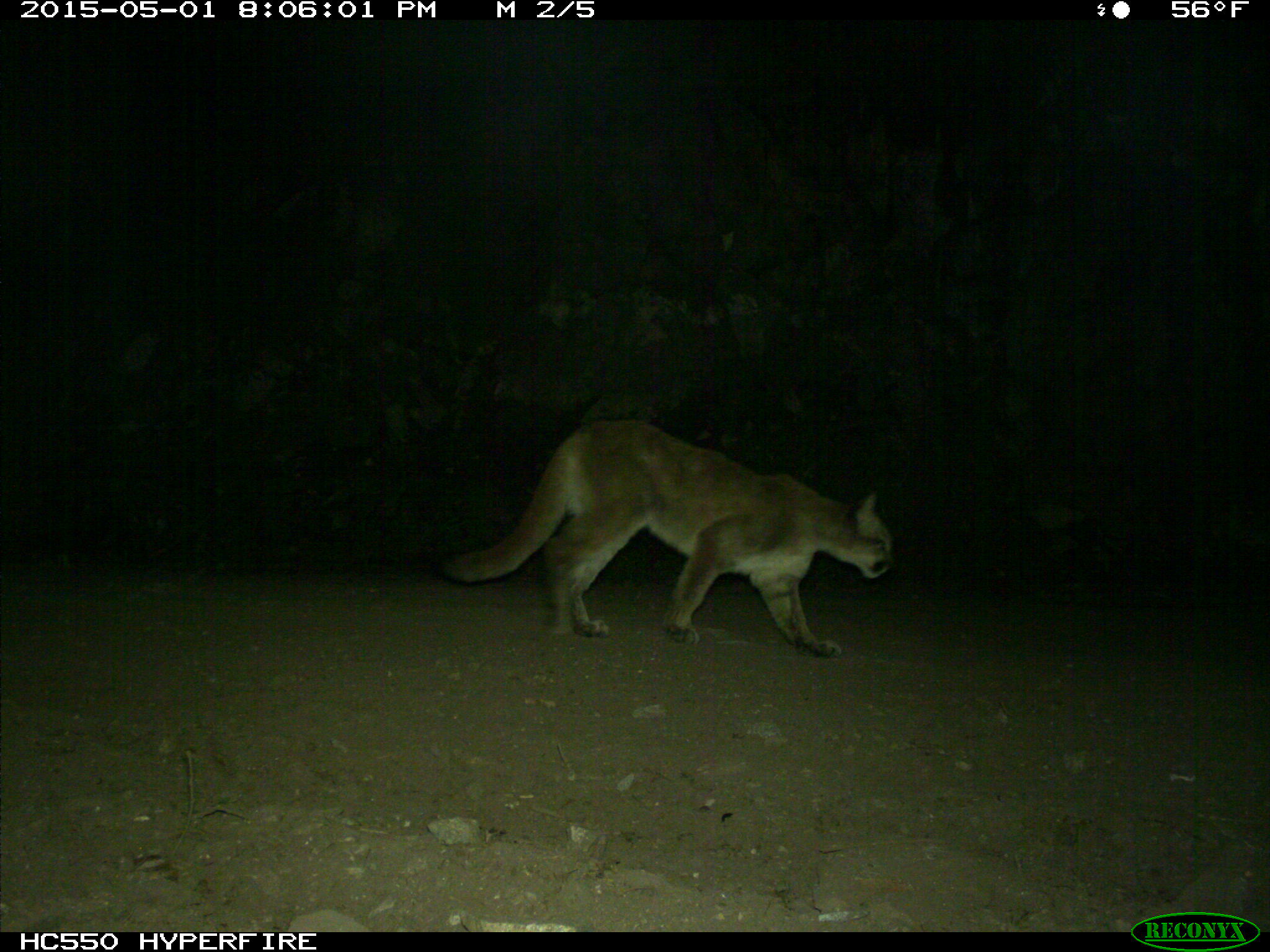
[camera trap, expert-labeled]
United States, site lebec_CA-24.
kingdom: Animalia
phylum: Chordata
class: Mammalia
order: Carnivora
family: Felidae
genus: Puma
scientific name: Puma concolor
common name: mountain lion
Puma concolor (mountain lion).